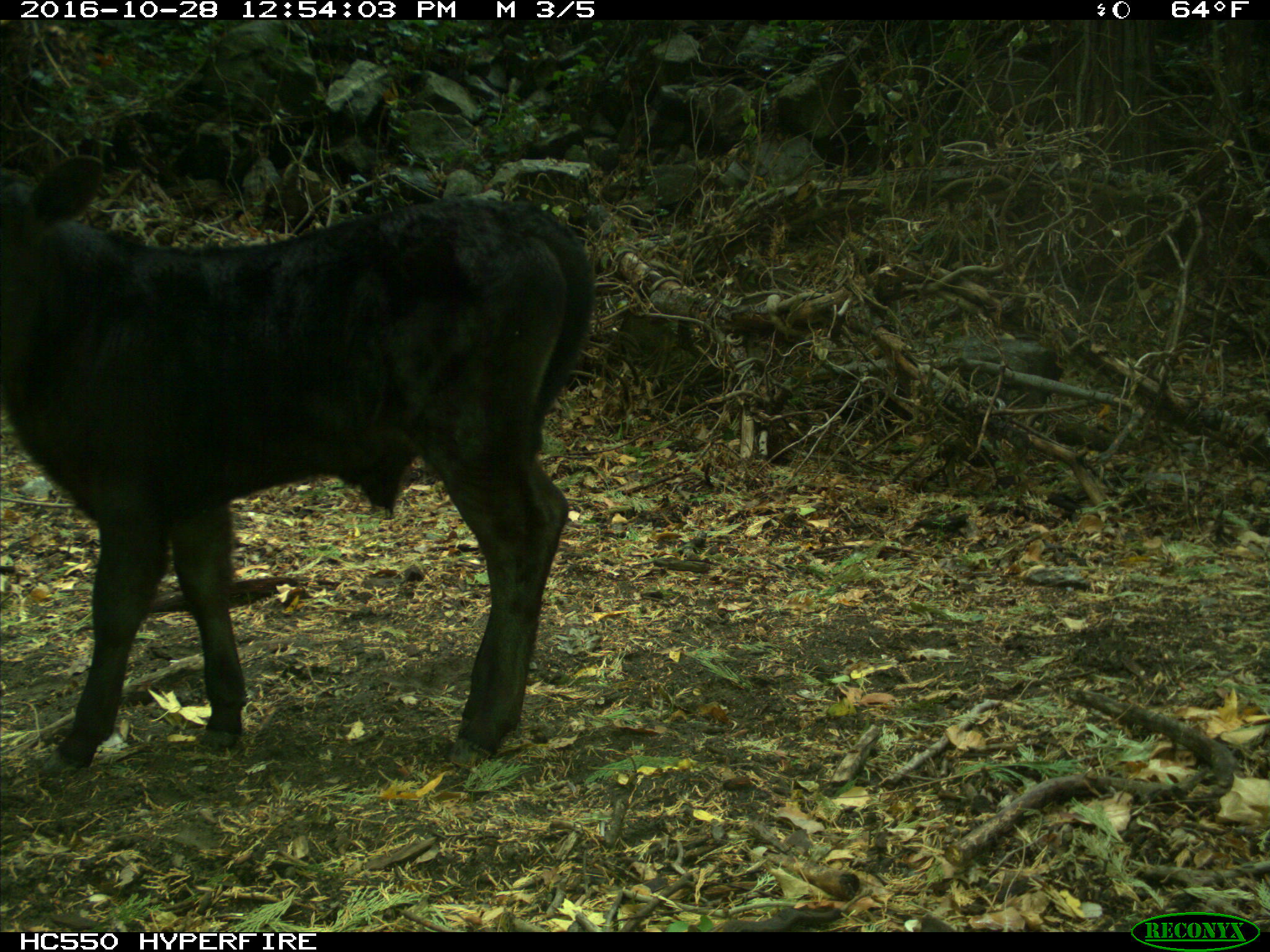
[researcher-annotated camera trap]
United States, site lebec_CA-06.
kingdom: Animalia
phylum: Chordata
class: Mammalia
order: Artiodactyla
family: Bovidae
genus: Bos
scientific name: Bos taurus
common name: domestic cow